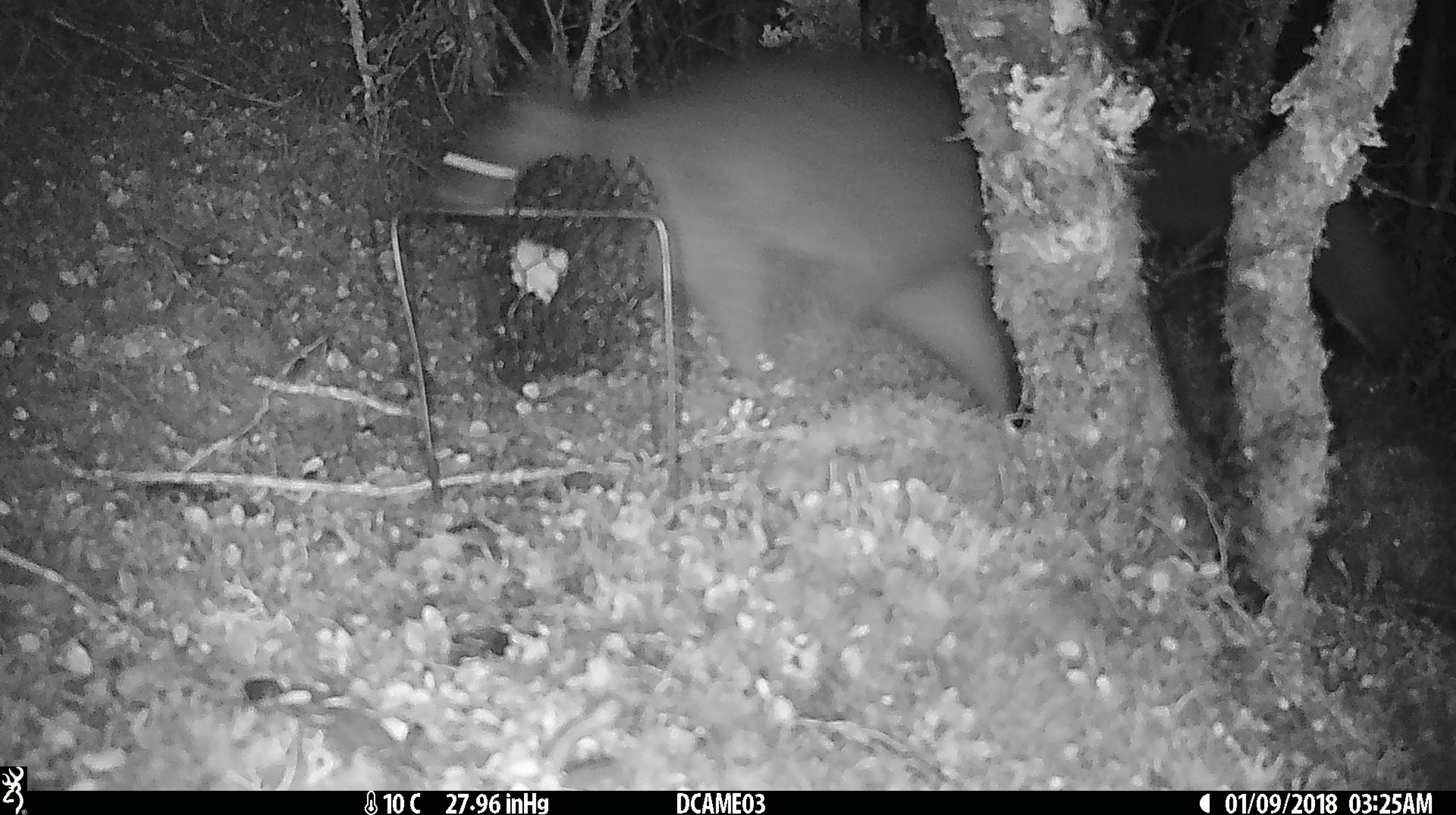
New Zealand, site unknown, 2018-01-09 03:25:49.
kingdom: Animalia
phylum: Chordata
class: Mammalia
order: Diprotodontia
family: Phalangeridae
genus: Trichosurus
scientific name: Trichosurus vulpecula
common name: common brushtail possum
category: possum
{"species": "possum (common brushtail possum) (Trichosurus vulpecula)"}